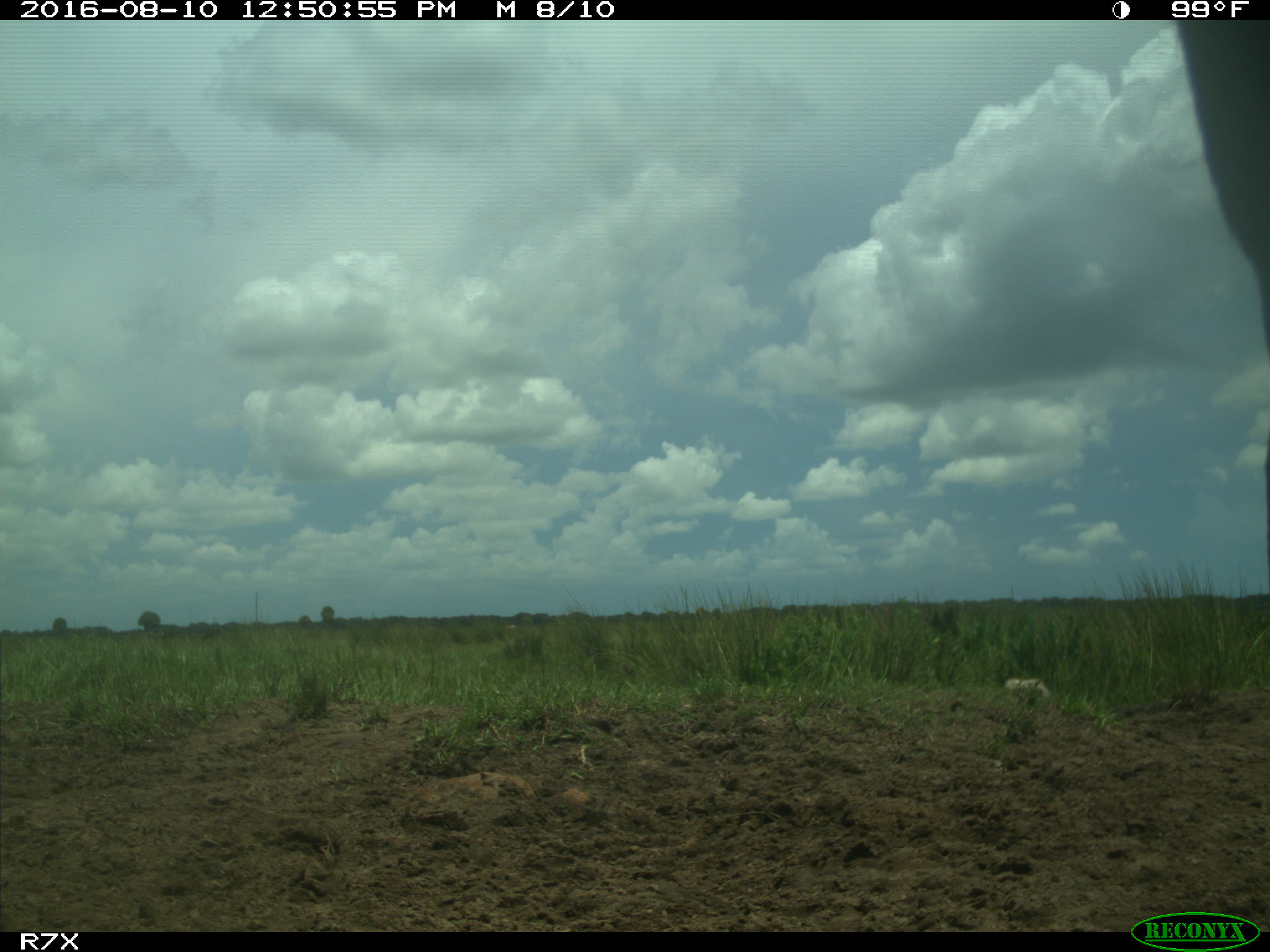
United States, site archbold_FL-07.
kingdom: Animalia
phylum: Chordata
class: Mammalia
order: Artiodactyla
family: Bovidae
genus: Bos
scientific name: Bos taurus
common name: domestic cow